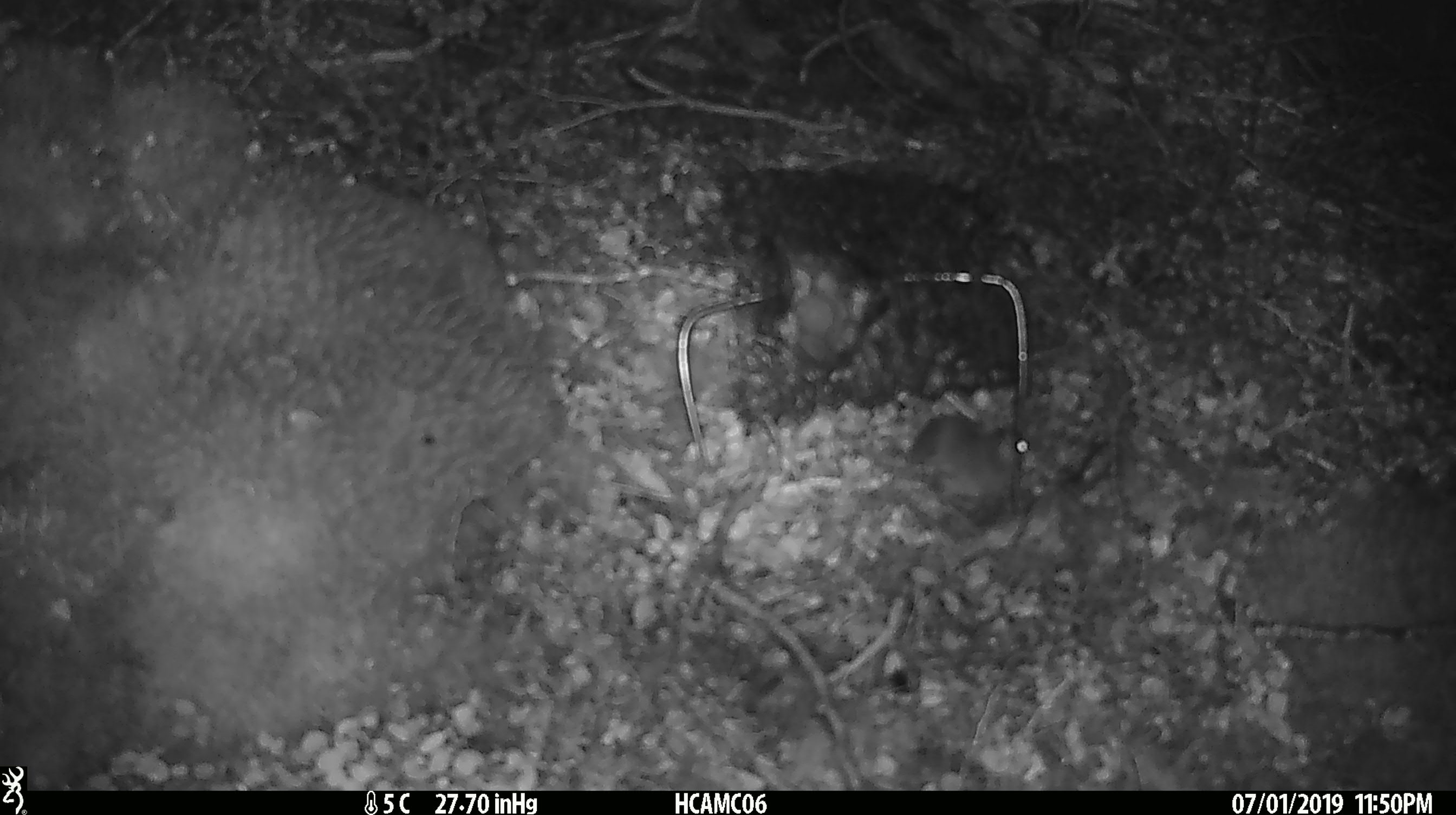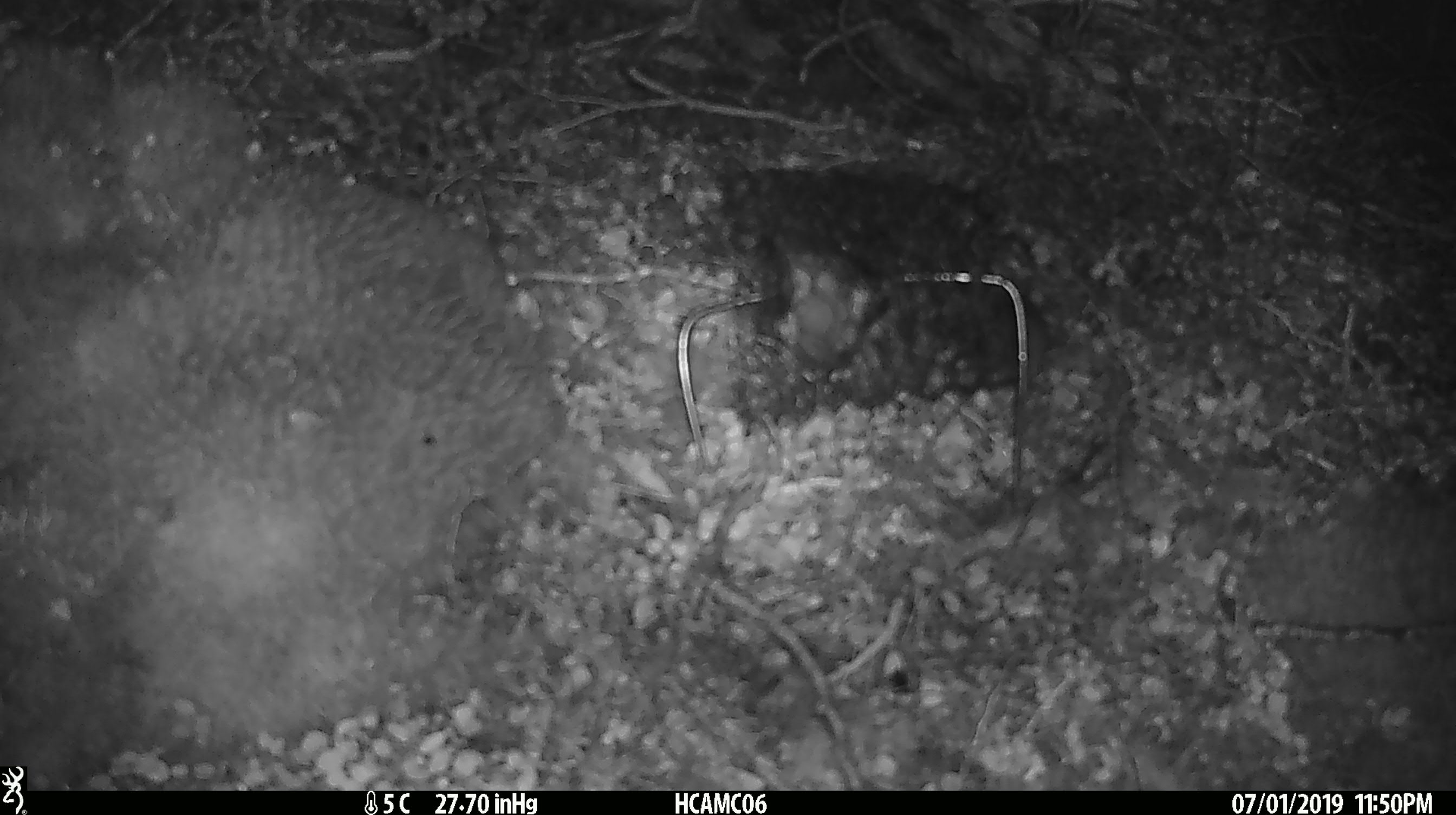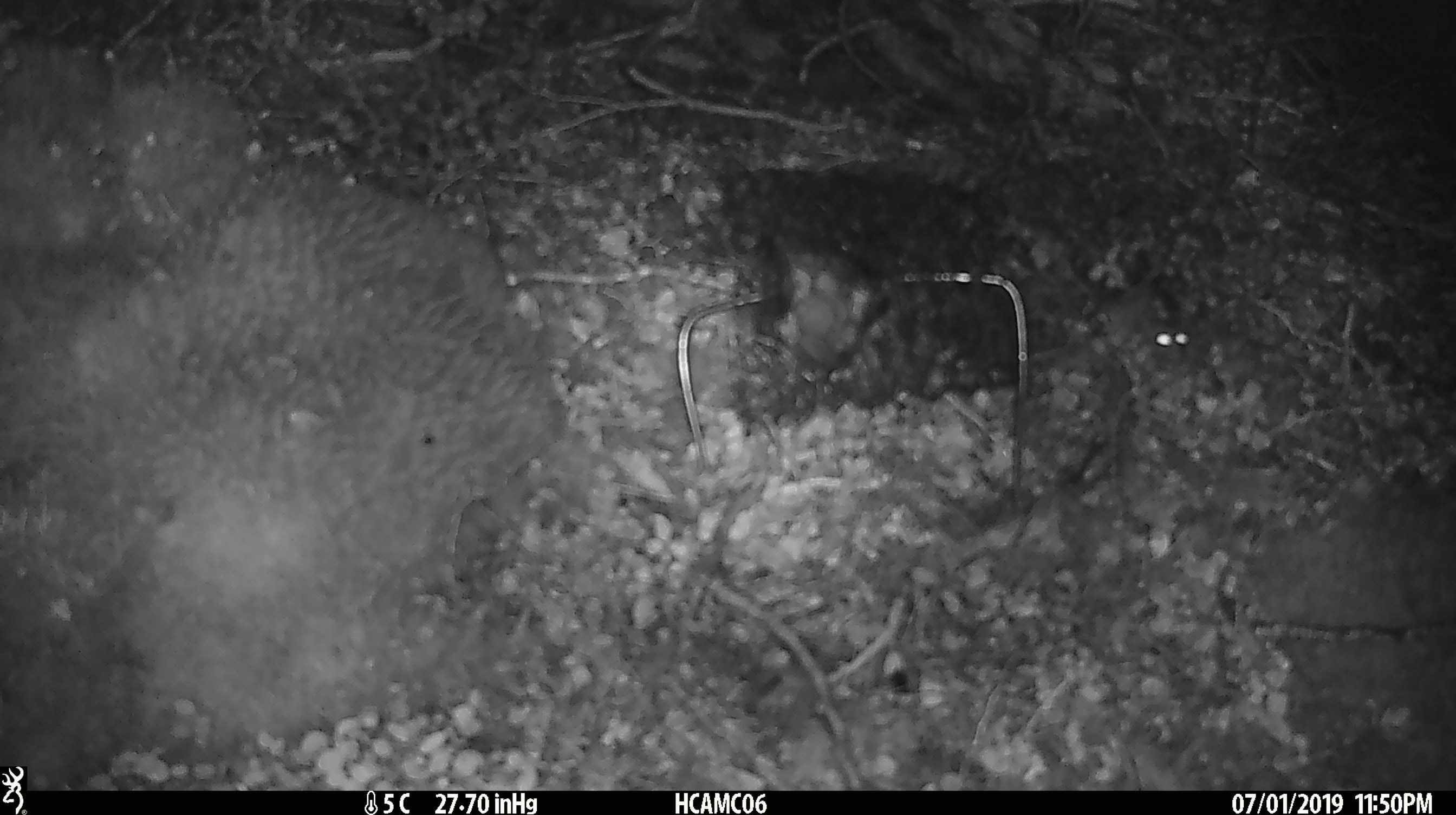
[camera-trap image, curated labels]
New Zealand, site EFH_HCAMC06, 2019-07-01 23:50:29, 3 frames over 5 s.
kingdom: Animalia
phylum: Chordata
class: Mammalia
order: Rodentia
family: Muridae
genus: Mus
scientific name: Mus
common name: mouse